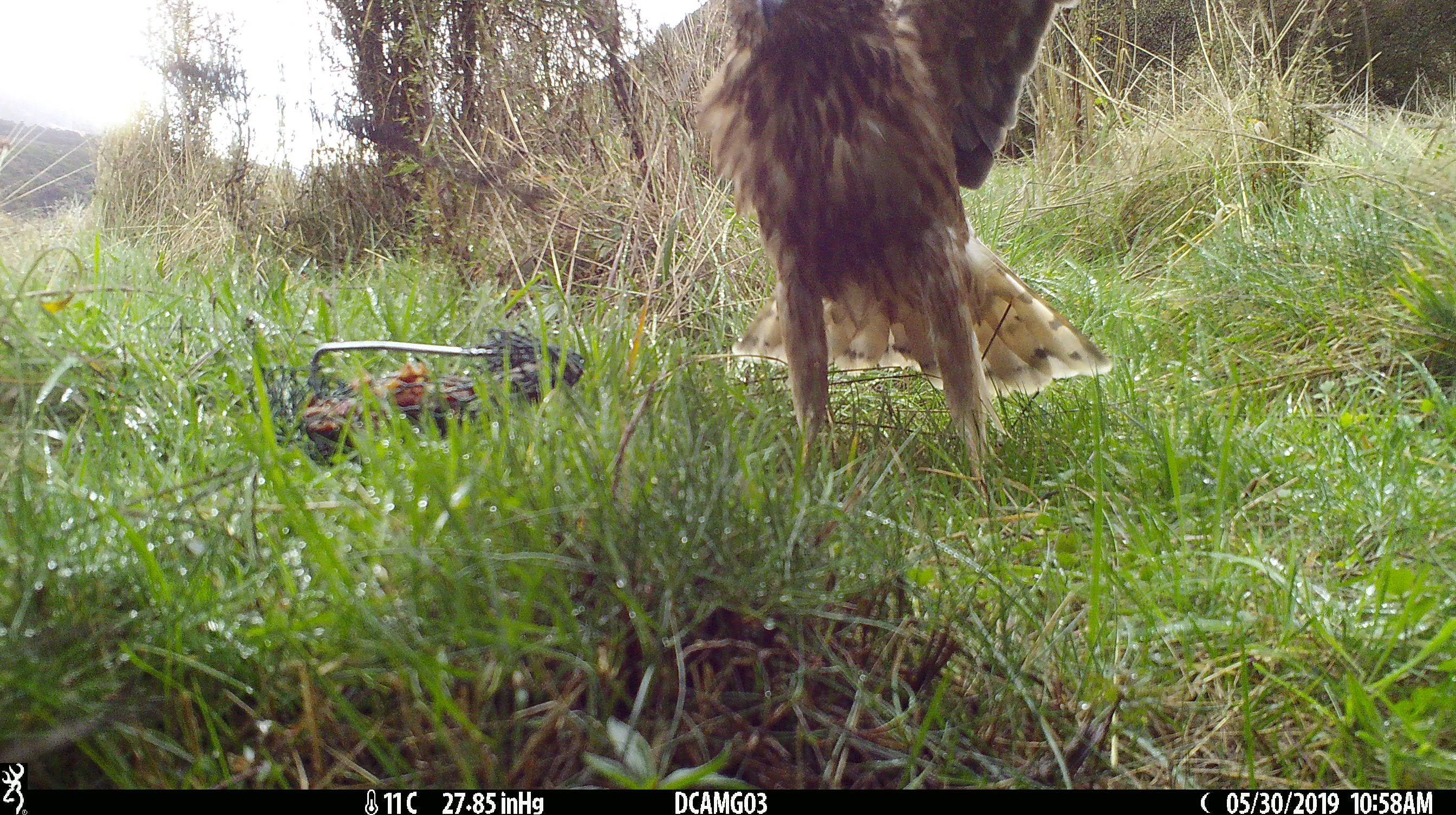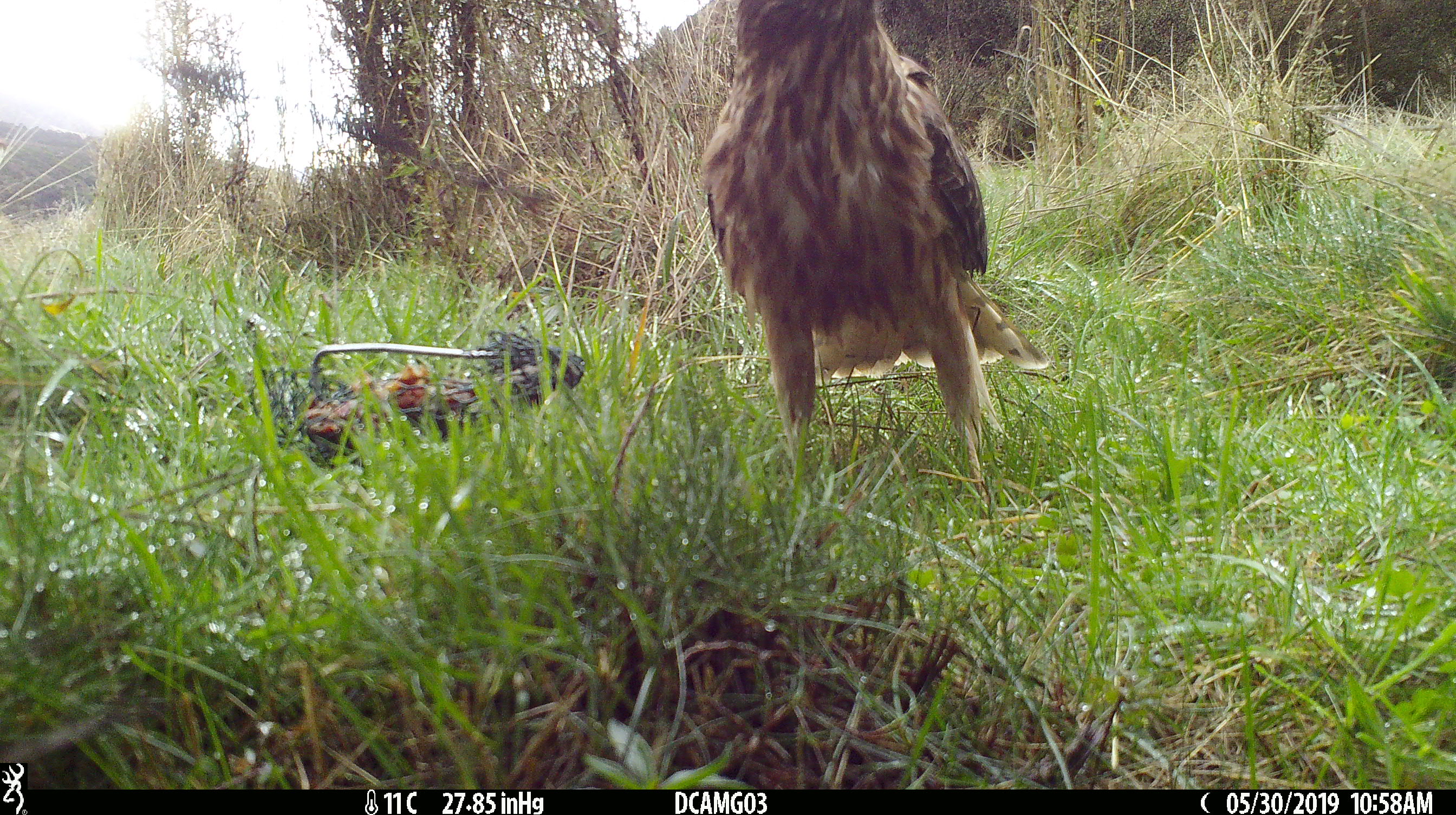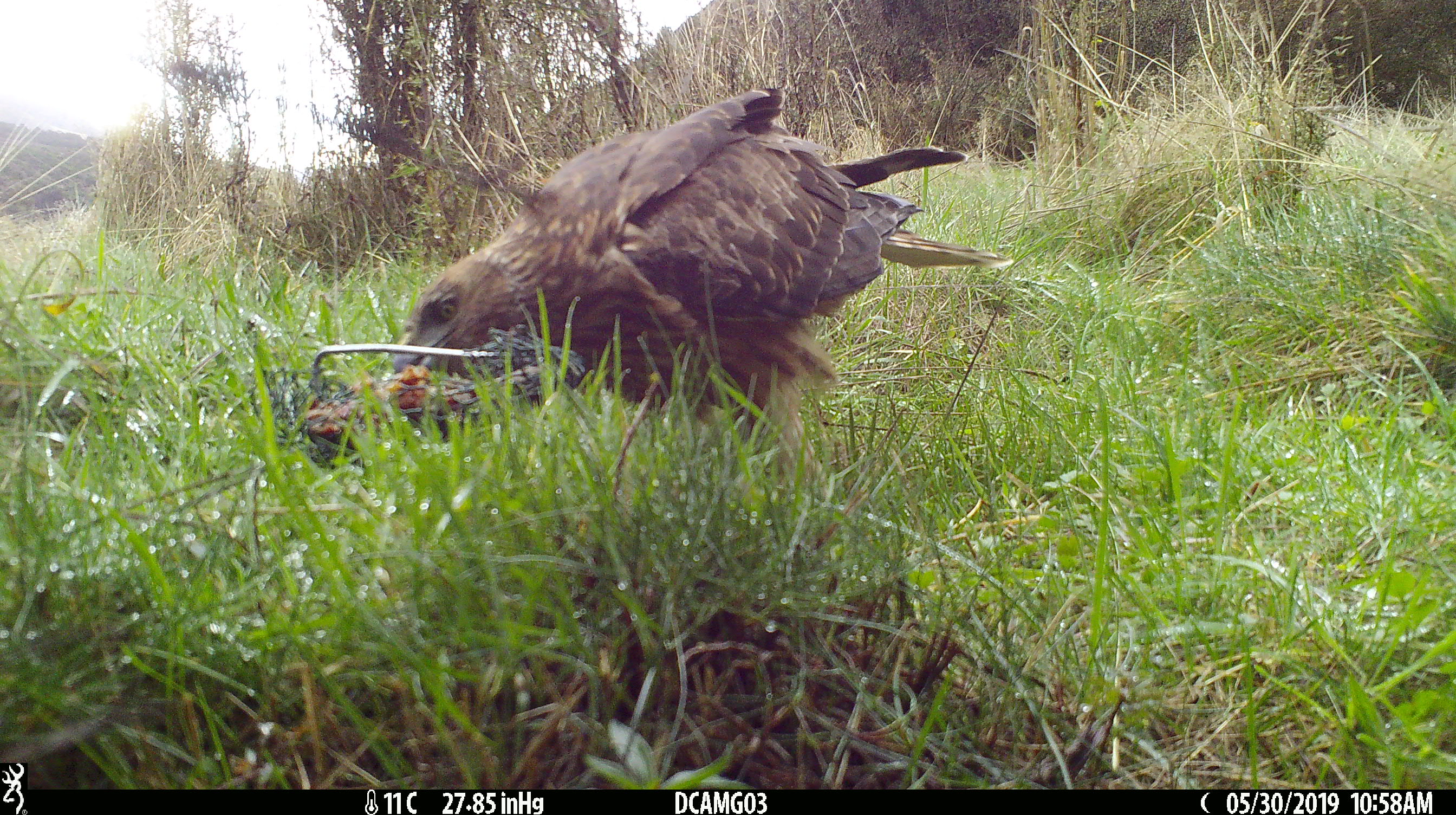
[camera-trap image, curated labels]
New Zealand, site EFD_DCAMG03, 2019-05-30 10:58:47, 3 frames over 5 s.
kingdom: Animalia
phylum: Chordata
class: Aves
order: Accipitriformes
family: Accipitridae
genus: Circus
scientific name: Circus approximans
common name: swamp harrier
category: harrier